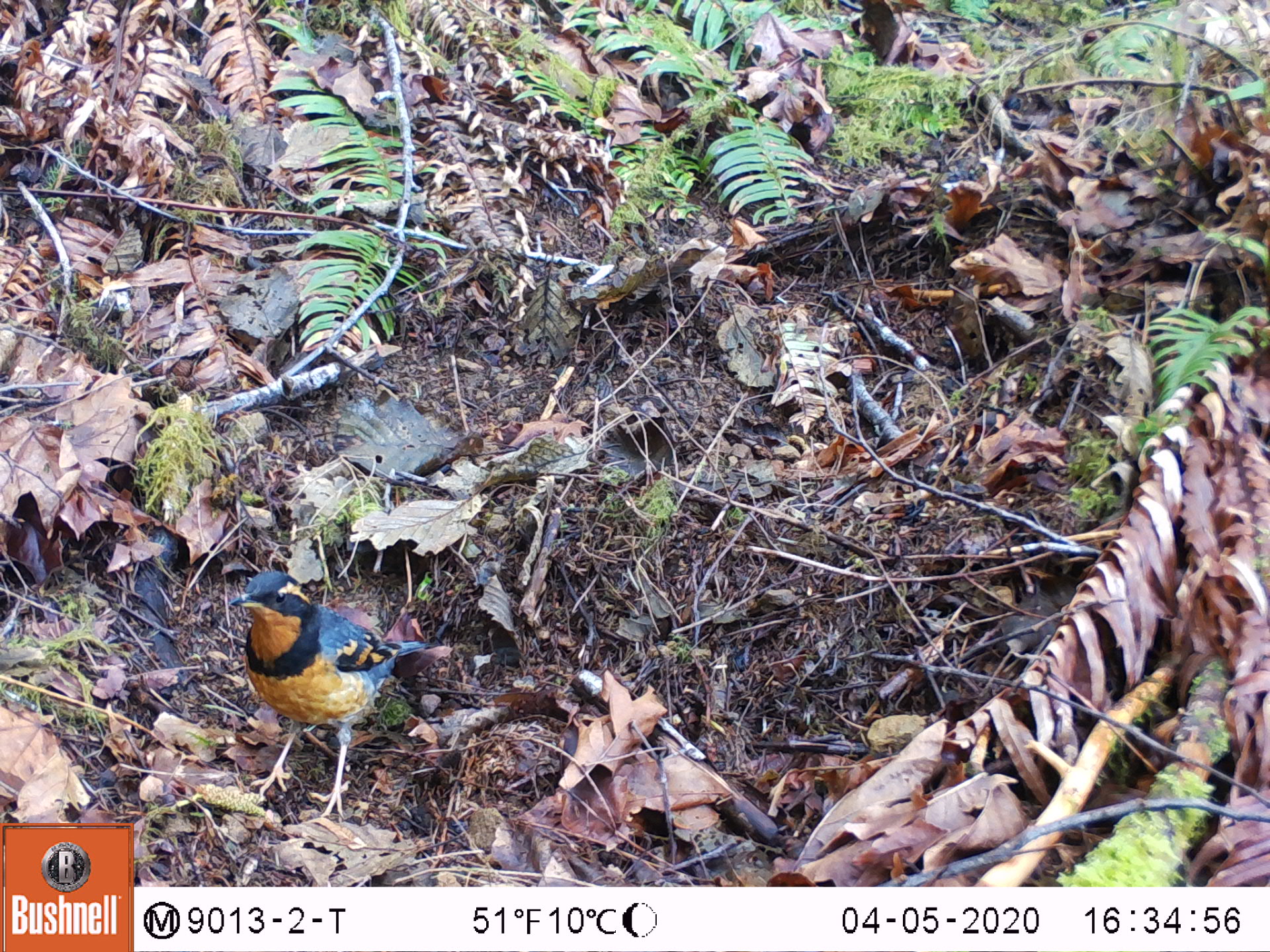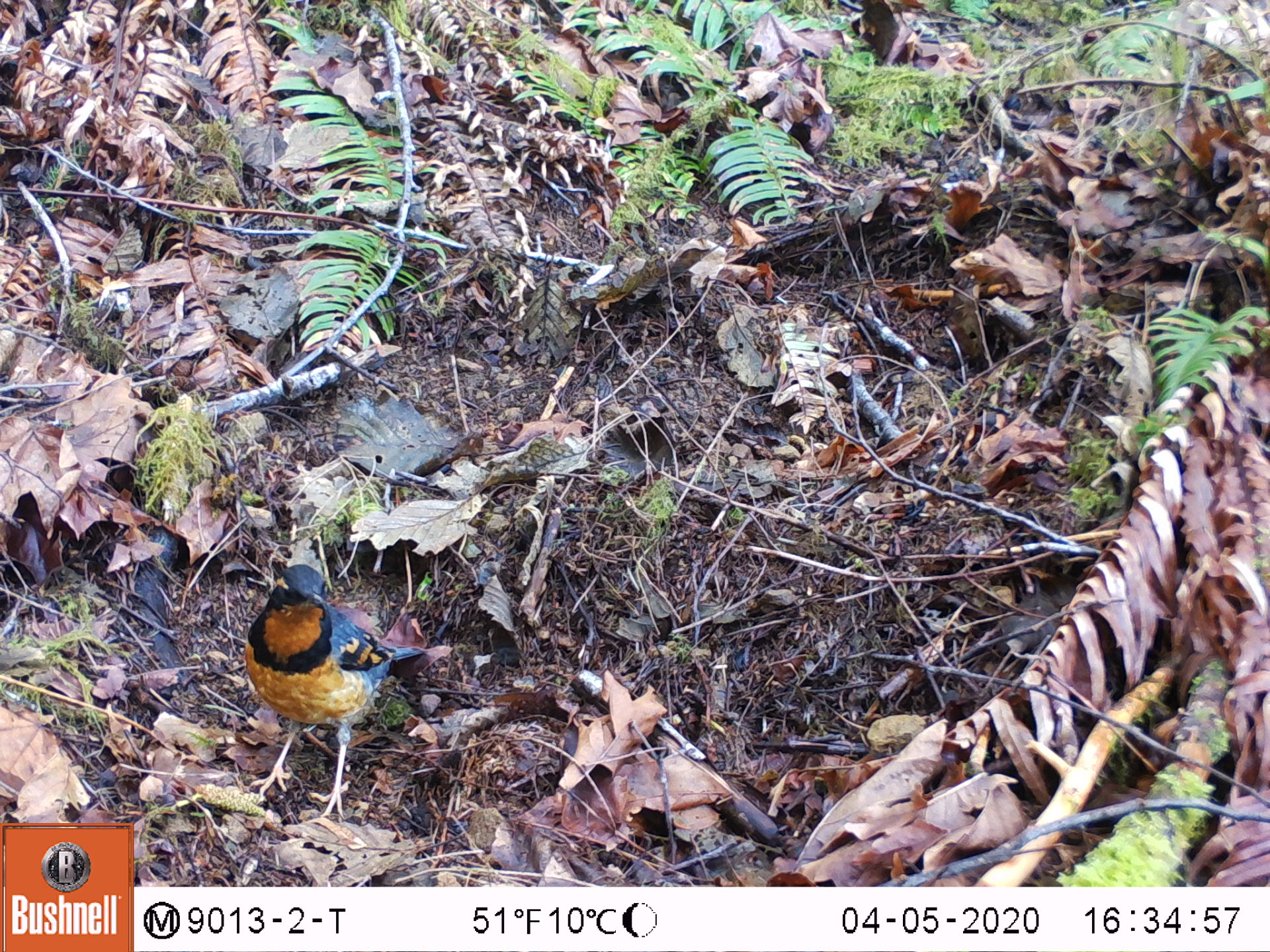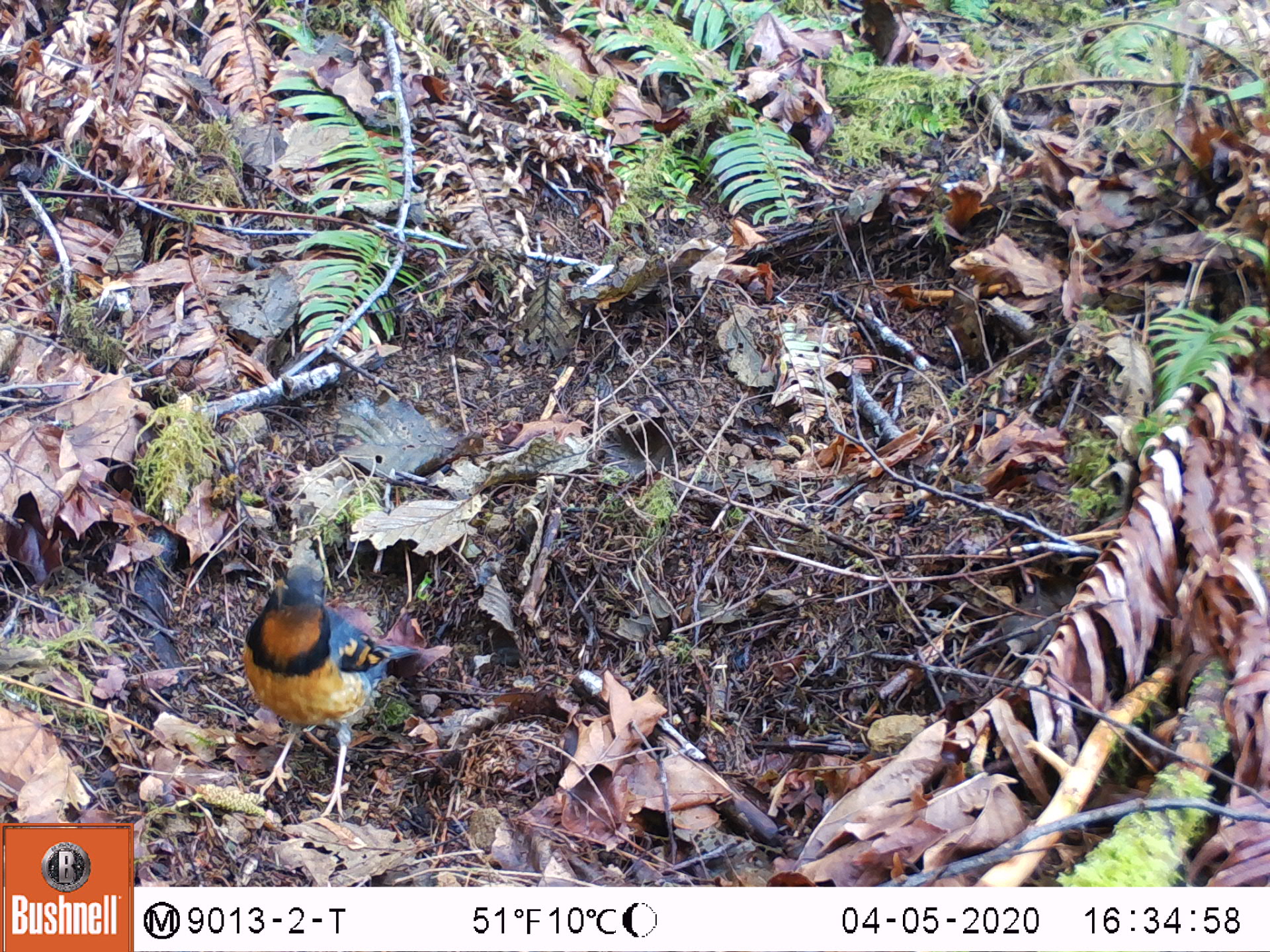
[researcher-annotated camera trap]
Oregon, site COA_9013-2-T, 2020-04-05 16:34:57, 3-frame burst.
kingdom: Animalia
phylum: Chordata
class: Aves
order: Passeriformes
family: Turdidae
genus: Ixoreus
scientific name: Ixoreus naevius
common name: varied thrush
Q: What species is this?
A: Varied thrush (Ixoreus naevius).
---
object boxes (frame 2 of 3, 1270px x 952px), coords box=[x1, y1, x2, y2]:
varied thrush: box=[243, 559, 409, 813]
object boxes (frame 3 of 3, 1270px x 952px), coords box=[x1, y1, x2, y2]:
varied thrush: box=[244, 567, 411, 806]